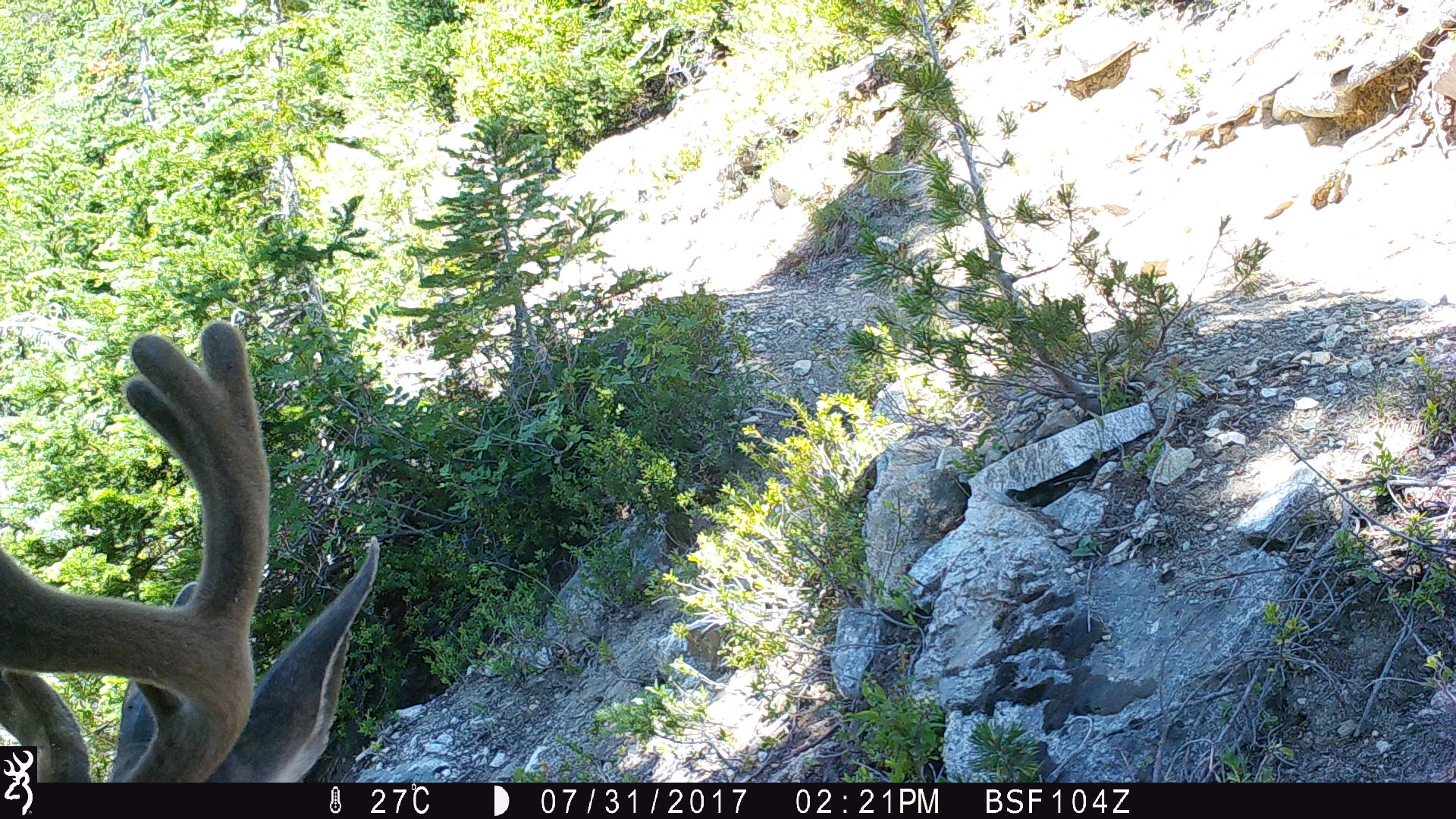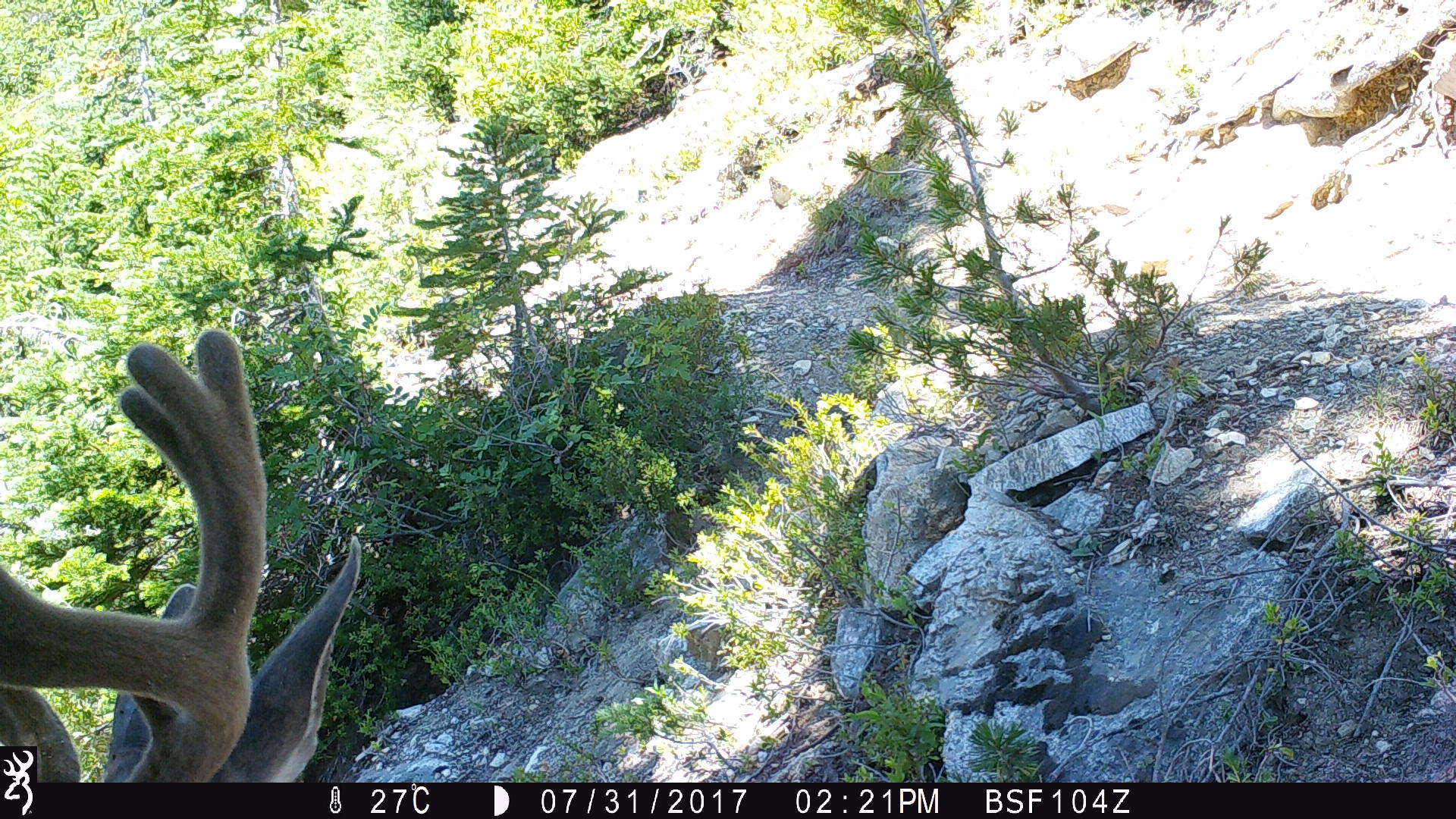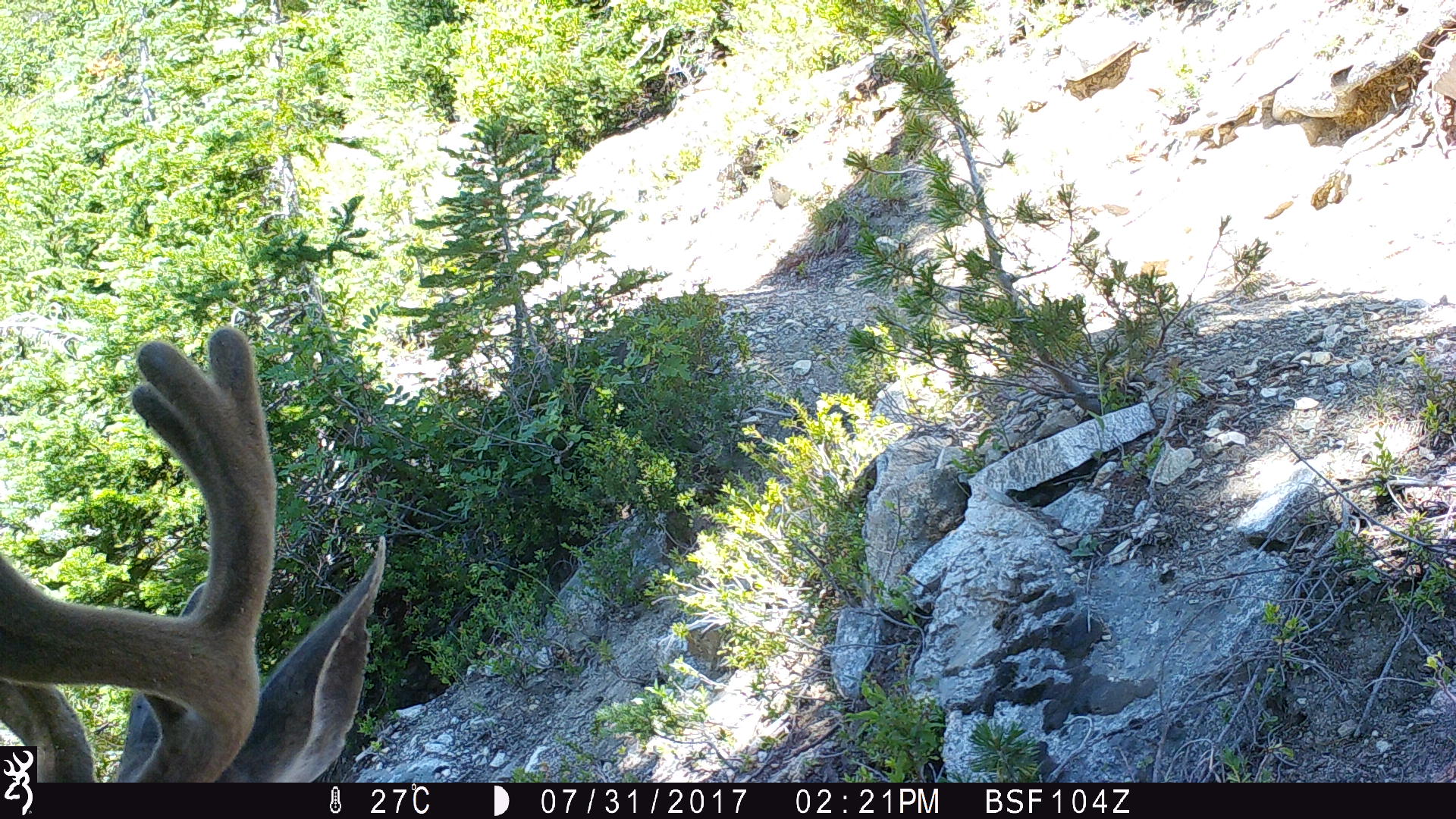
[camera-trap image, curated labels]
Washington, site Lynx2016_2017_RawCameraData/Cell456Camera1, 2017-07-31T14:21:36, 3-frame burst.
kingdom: Animalia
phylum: Chordata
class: Mammalia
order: Artiodactyla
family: Cervidae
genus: Odocoileus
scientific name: Odocoileus hemionus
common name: mule deer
Odocoileus hemionus (mule deer). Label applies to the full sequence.